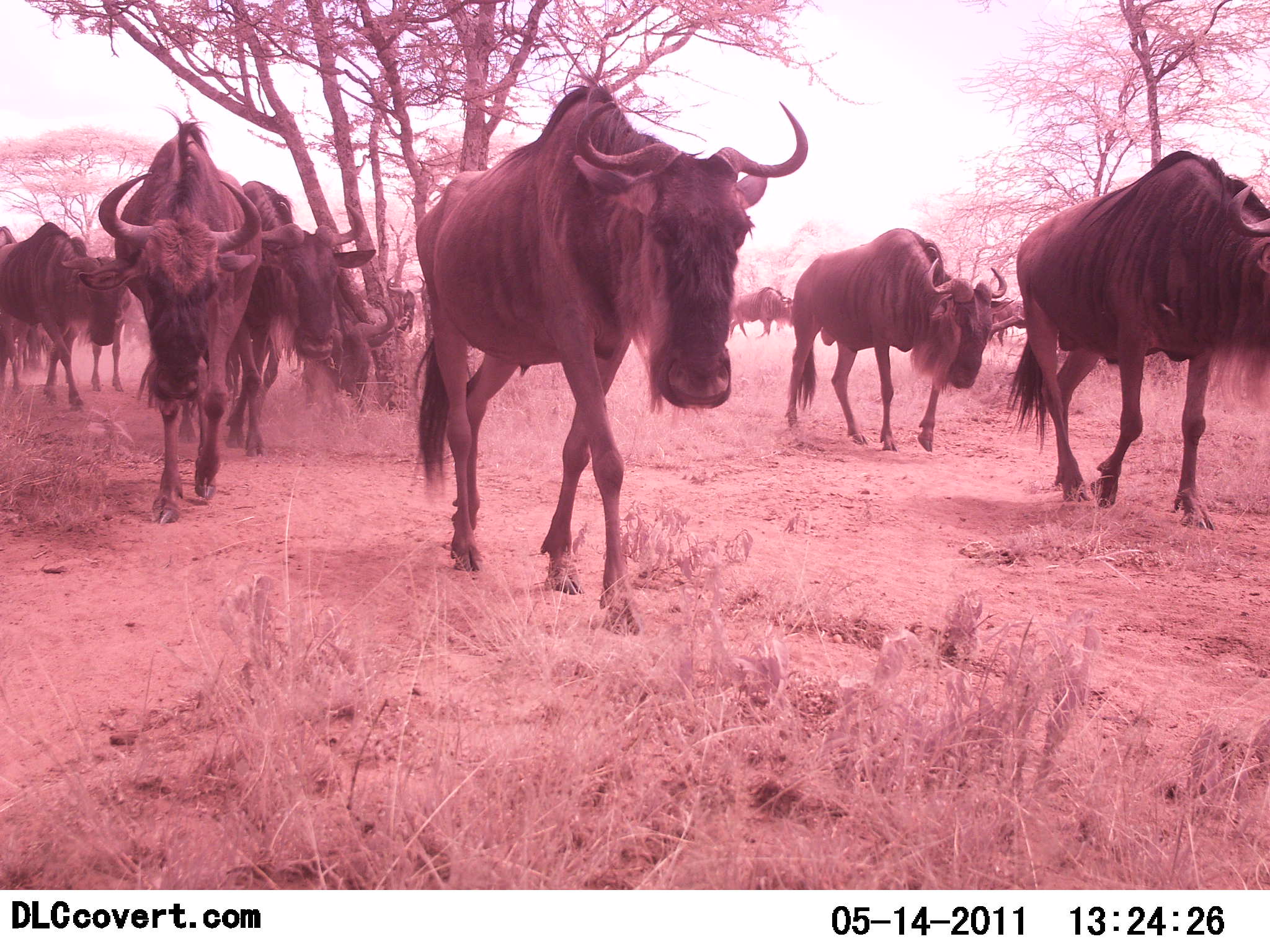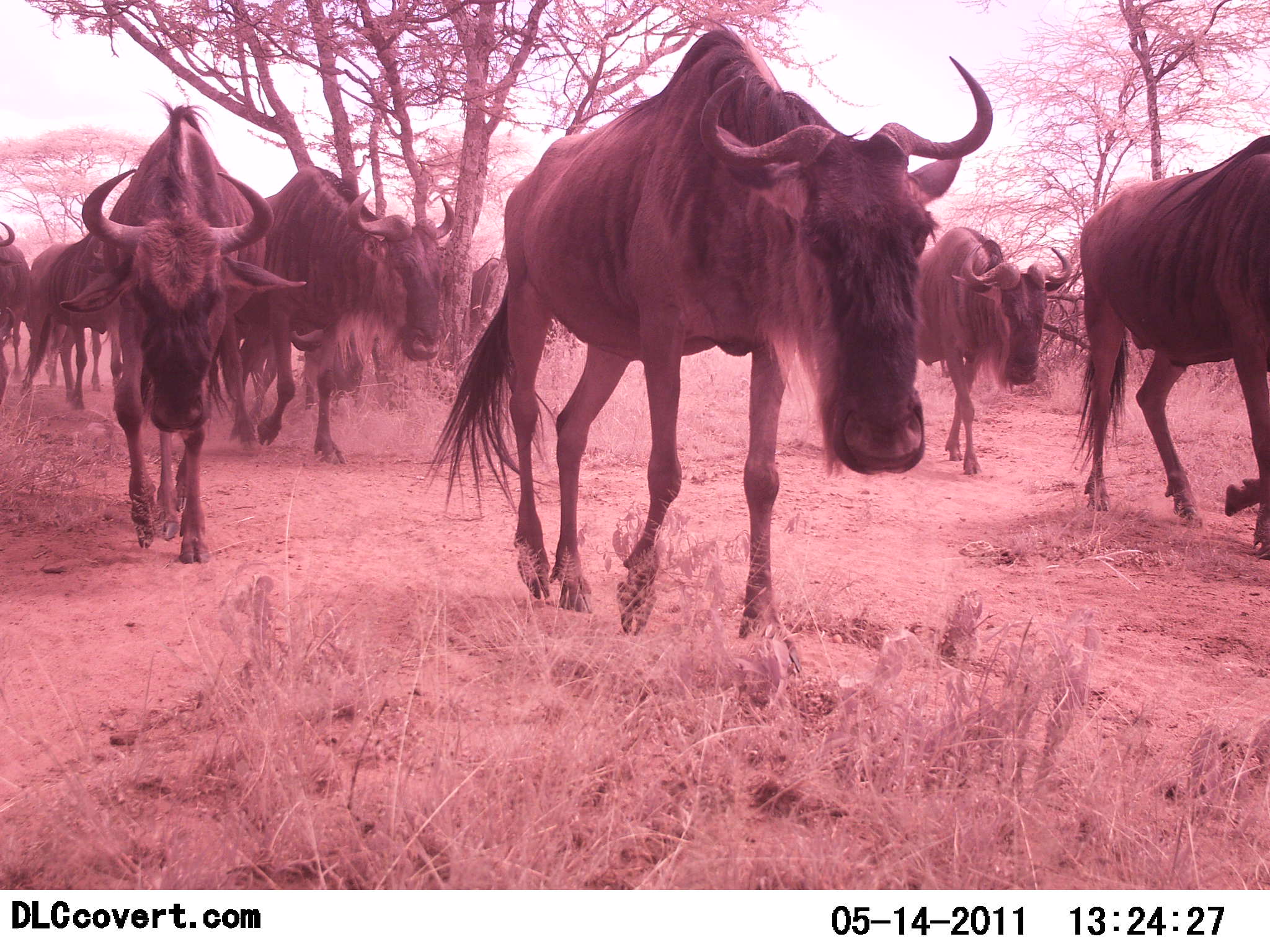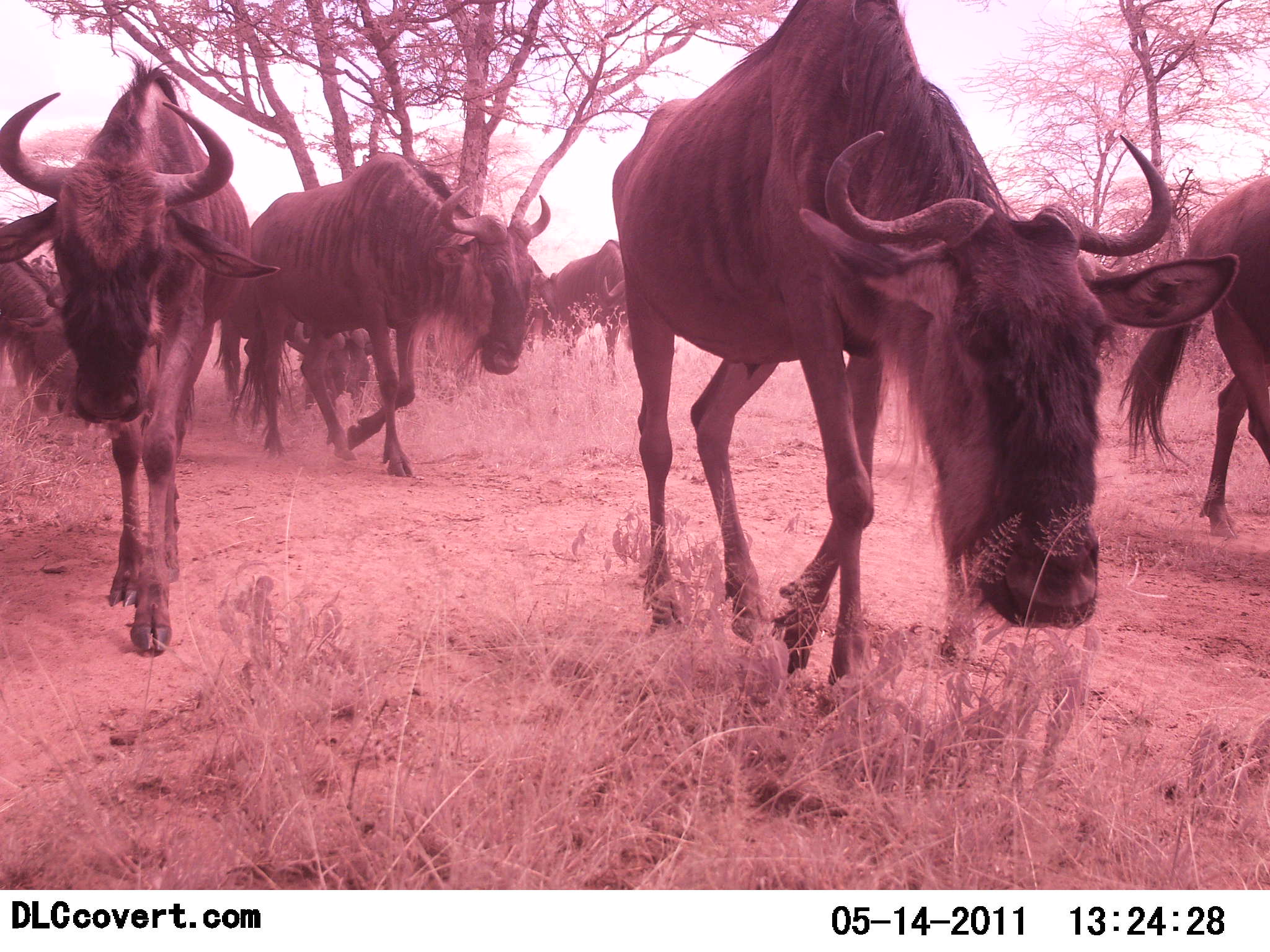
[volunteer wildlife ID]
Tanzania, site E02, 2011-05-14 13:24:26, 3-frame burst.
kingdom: Animalia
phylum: Chordata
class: Mammalia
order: Artiodactyla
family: Bovidae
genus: Connochaetes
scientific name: Connochaetes taurinus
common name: blue wildebeest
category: wildebeest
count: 11-50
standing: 0%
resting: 0%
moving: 100%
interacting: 0%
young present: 0%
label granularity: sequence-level